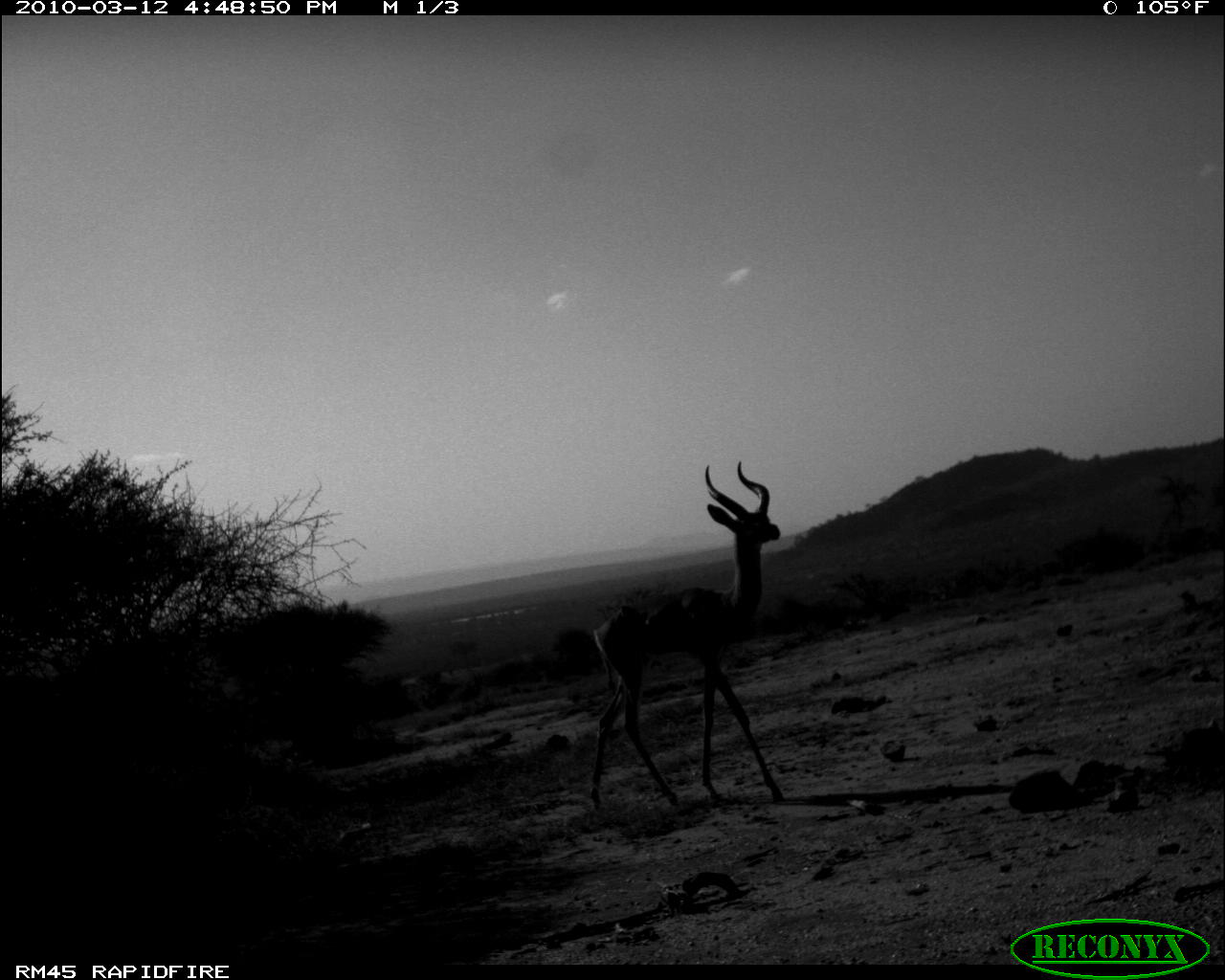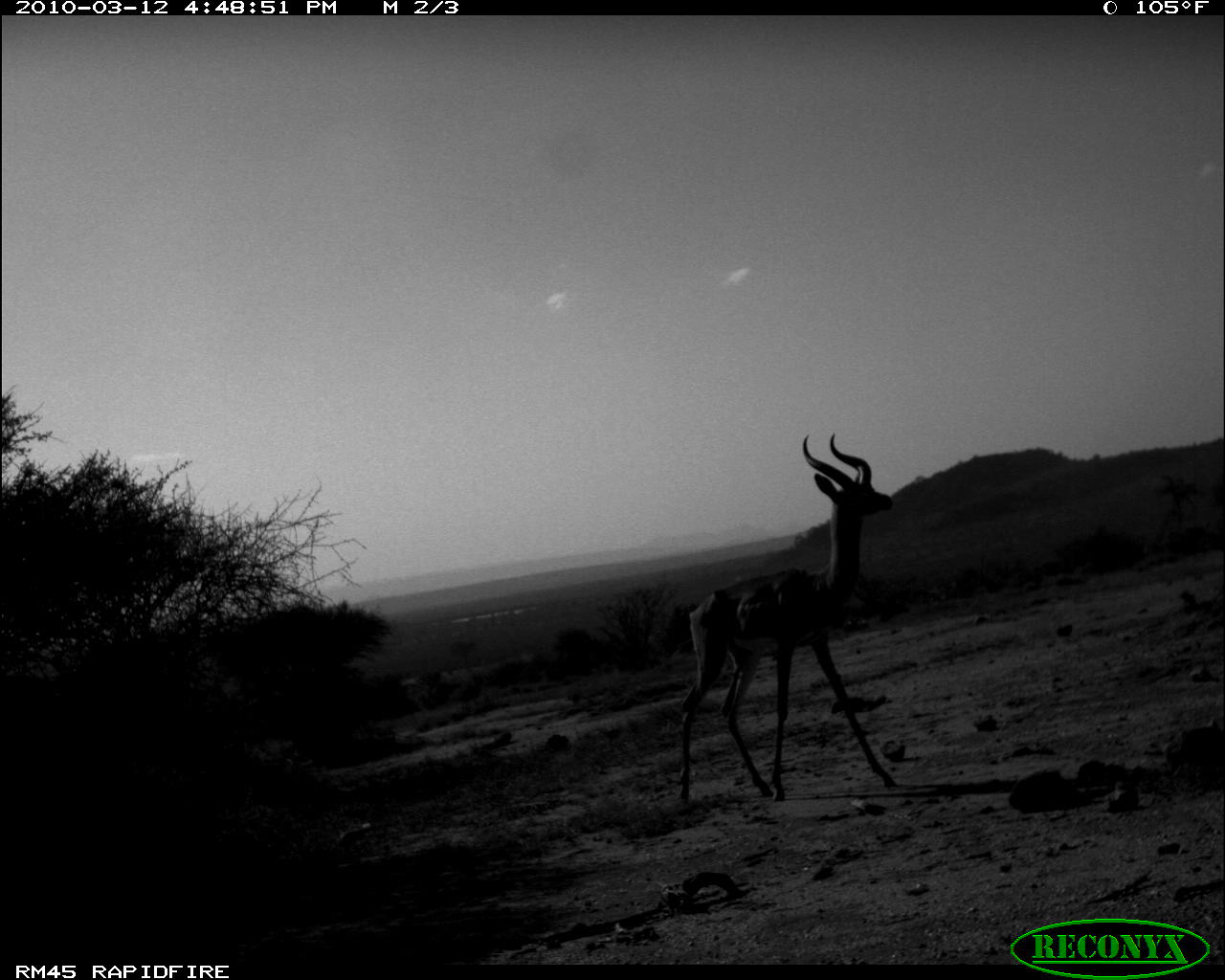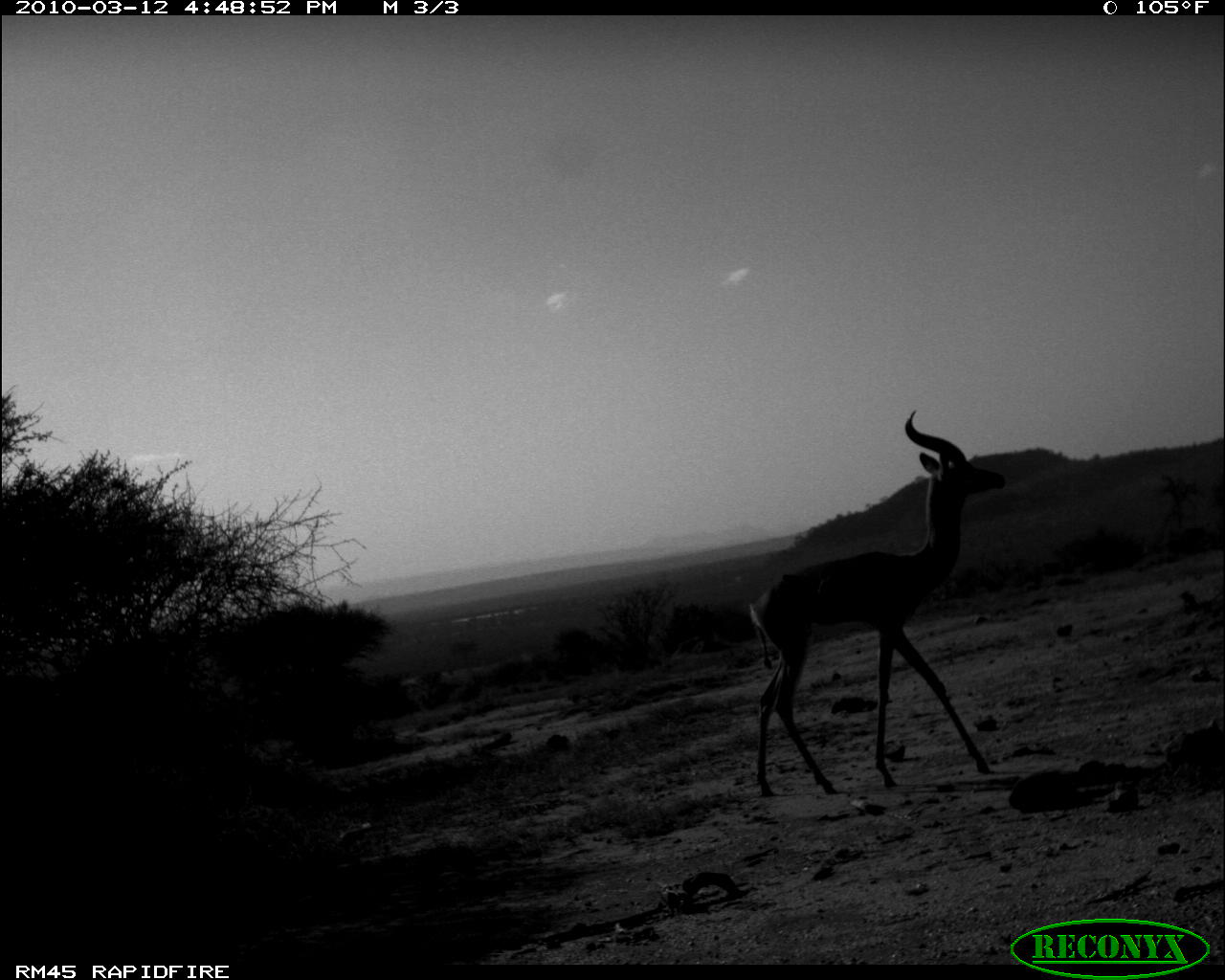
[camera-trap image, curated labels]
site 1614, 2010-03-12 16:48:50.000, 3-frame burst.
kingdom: Animalia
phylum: Chordata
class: Mammalia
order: Artiodactyla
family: Bovidae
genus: Litocranius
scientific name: Litocranius walleri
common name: gerenuk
Litocranius walleri (gerenuk), count 1.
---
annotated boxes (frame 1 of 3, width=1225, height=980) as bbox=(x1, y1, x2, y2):
litocranius walleri: bbox=(587, 457, 784, 811)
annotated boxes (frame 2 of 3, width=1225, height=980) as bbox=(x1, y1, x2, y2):
litocranius walleri: bbox=(676, 429, 902, 805)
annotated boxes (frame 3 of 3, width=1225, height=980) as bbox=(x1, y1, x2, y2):
litocranius walleri: bbox=(746, 407, 1007, 800)